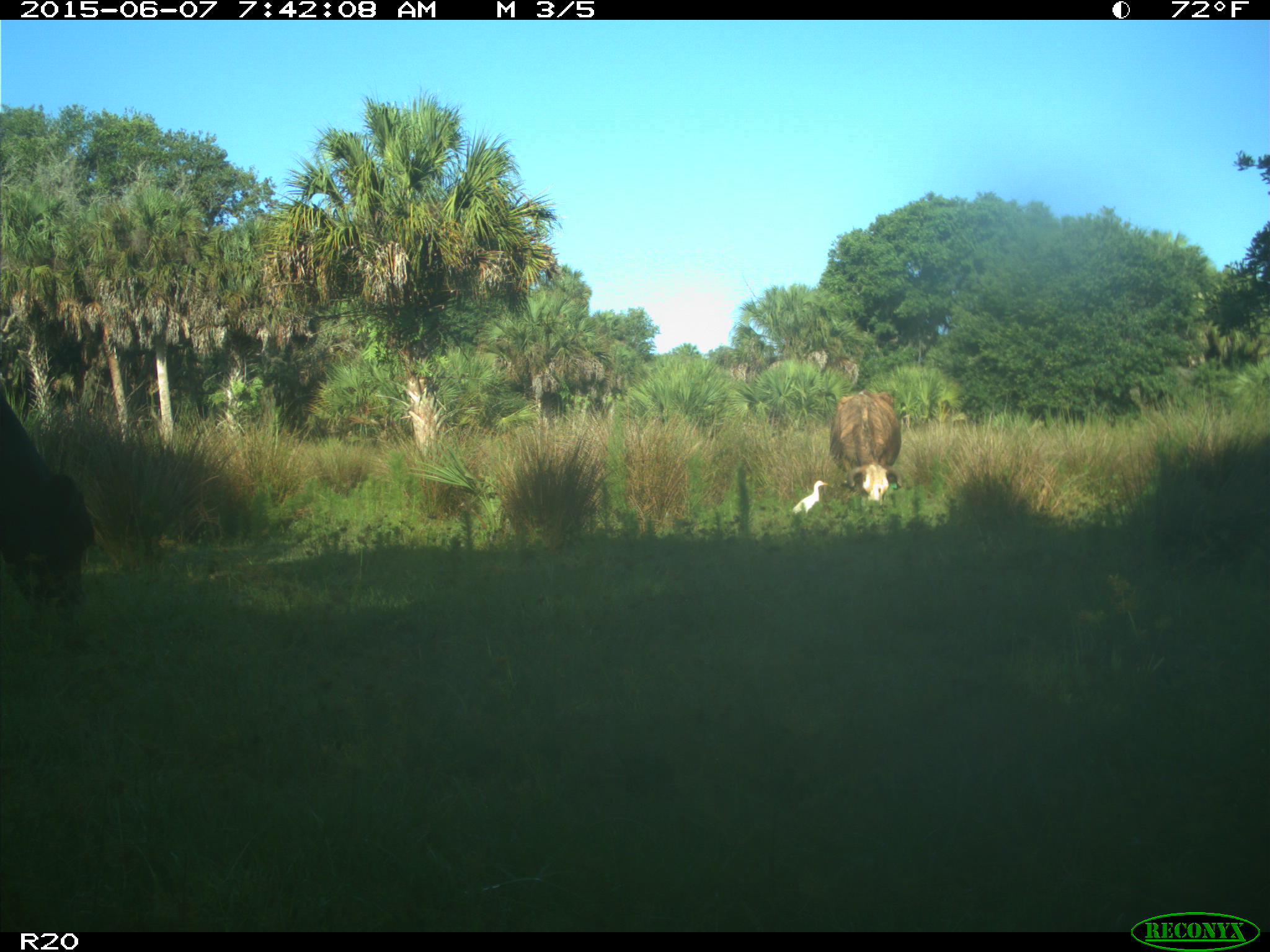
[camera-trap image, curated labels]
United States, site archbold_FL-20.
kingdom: Animalia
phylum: Chordata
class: Mammalia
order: Artiodactyla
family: Bovidae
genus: Bos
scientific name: Bos taurus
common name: domestic cow